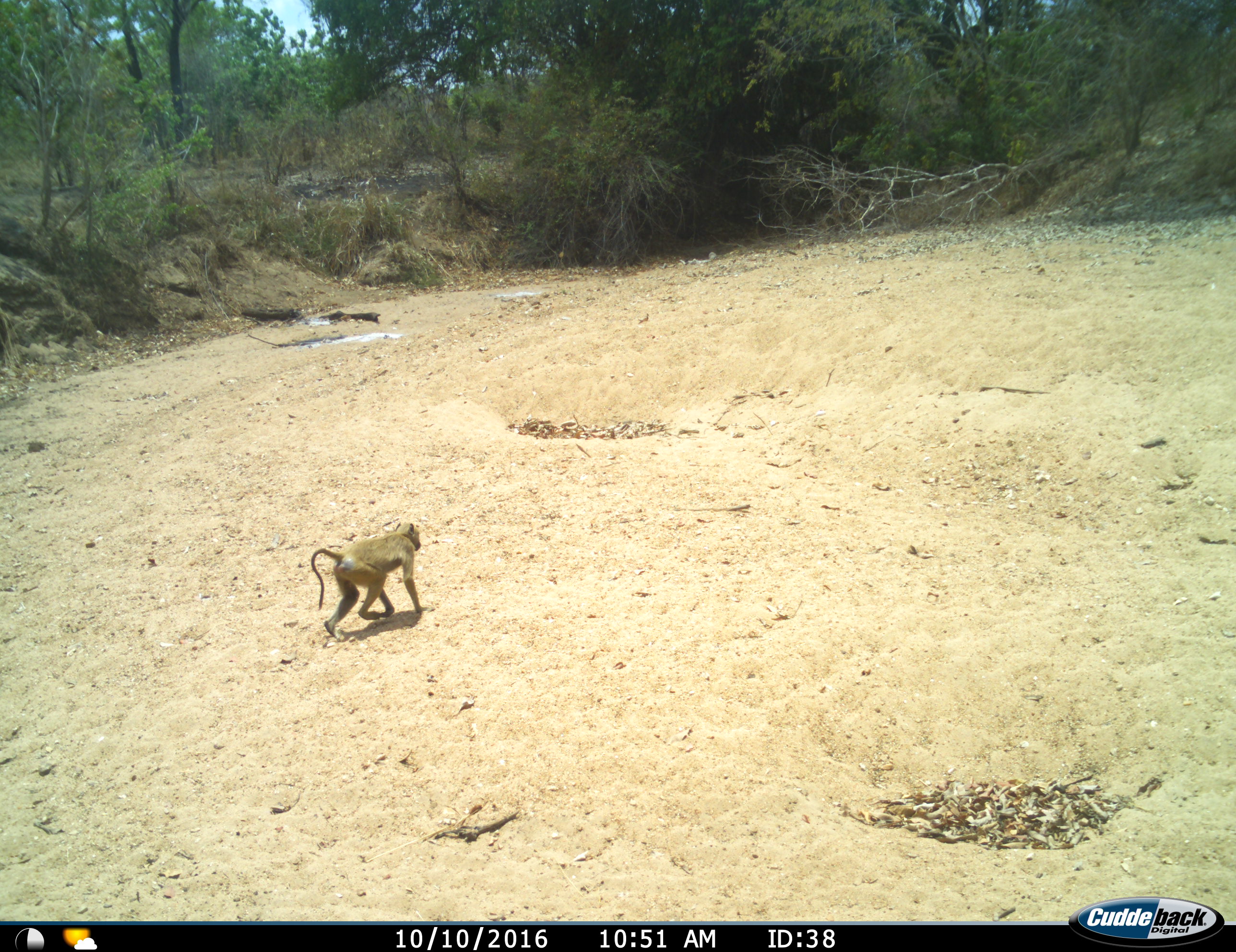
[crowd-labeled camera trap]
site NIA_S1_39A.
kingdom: Animalia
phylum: Chordata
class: Mammalia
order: Primates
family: Cercopithecidae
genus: Papio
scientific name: Papio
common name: baboon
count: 1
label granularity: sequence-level